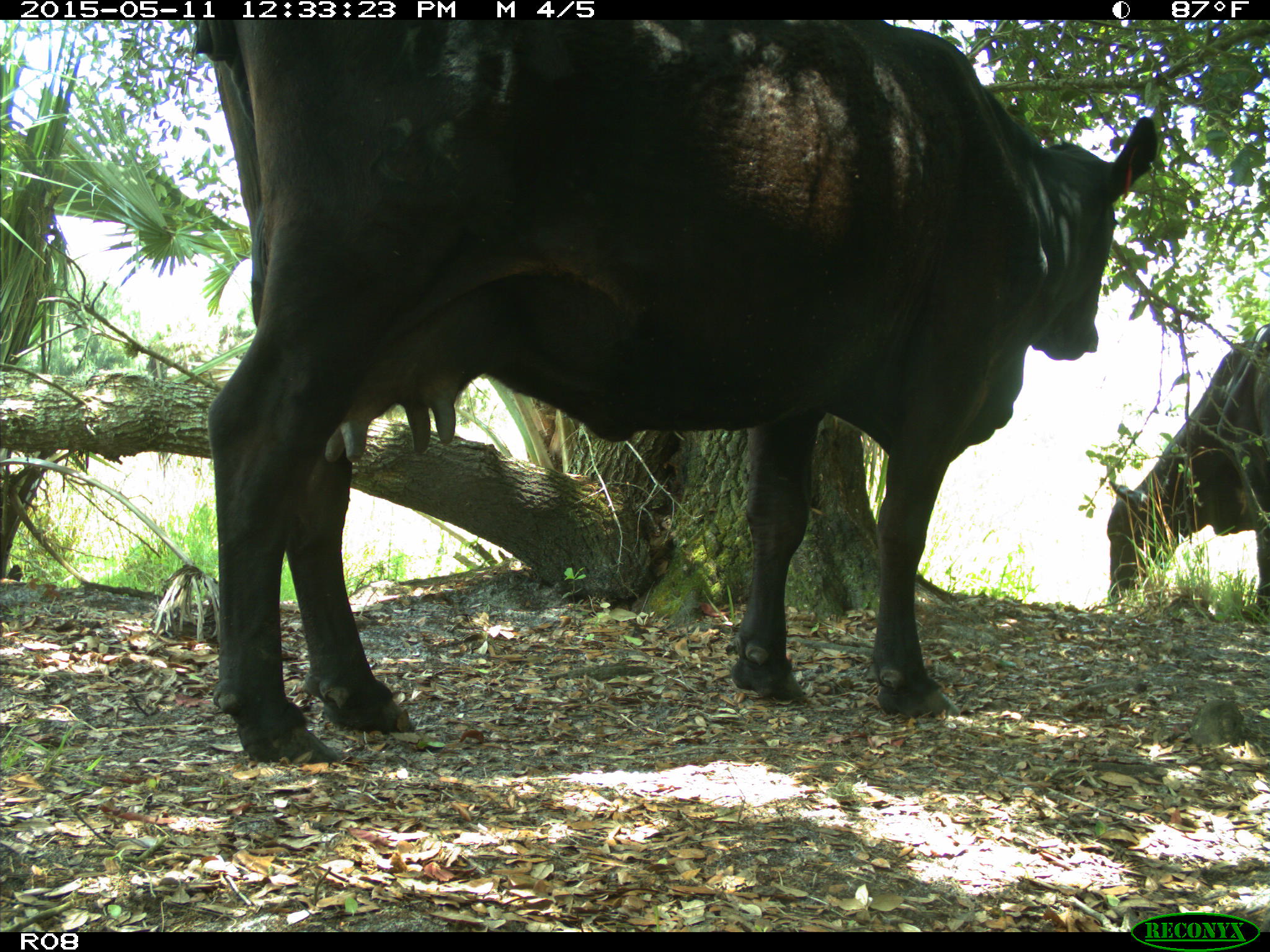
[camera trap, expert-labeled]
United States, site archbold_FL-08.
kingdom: Animalia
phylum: Chordata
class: Mammalia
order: Artiodactyla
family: Bovidae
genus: Bos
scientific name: Bos taurus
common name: domestic cow